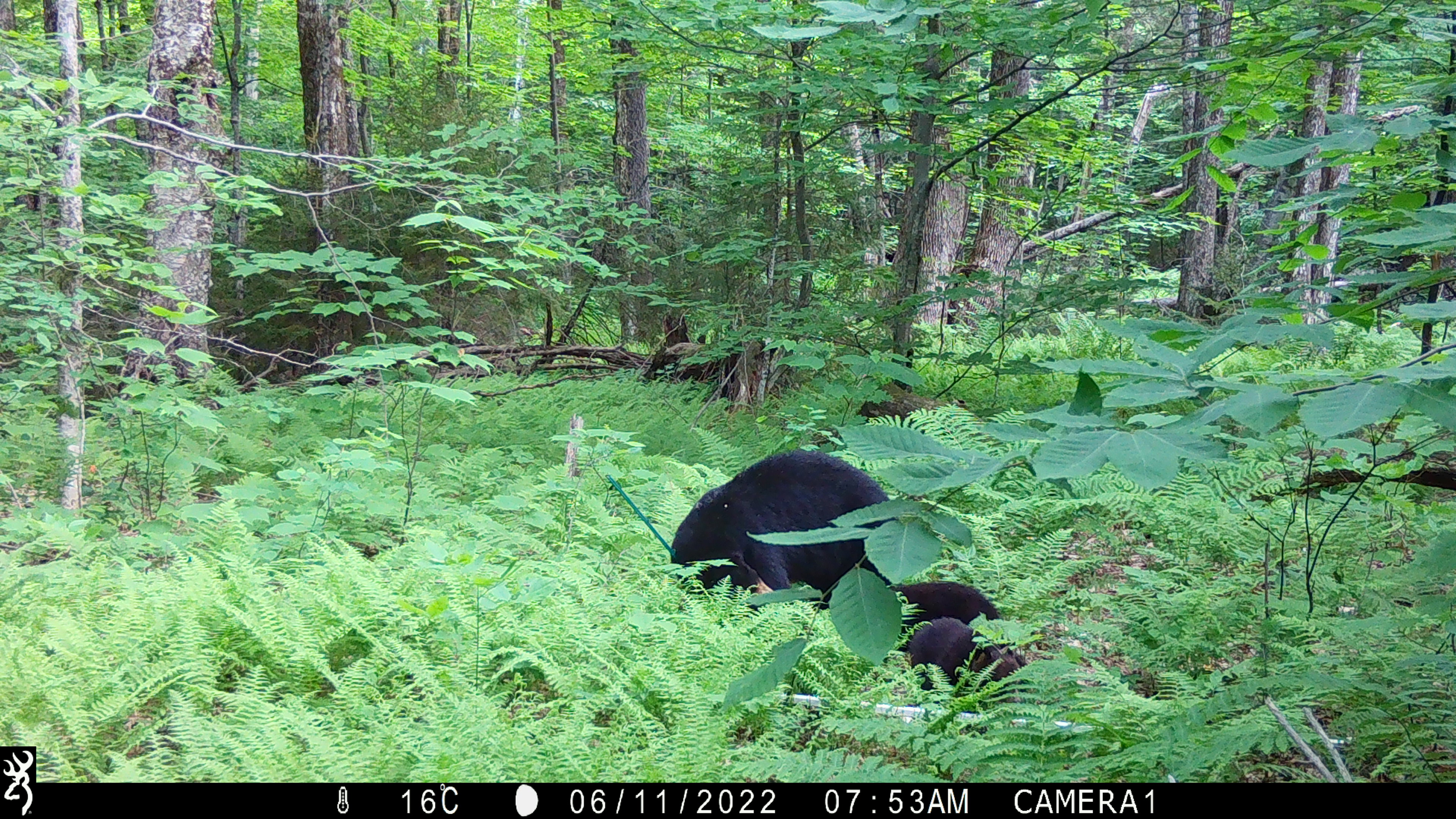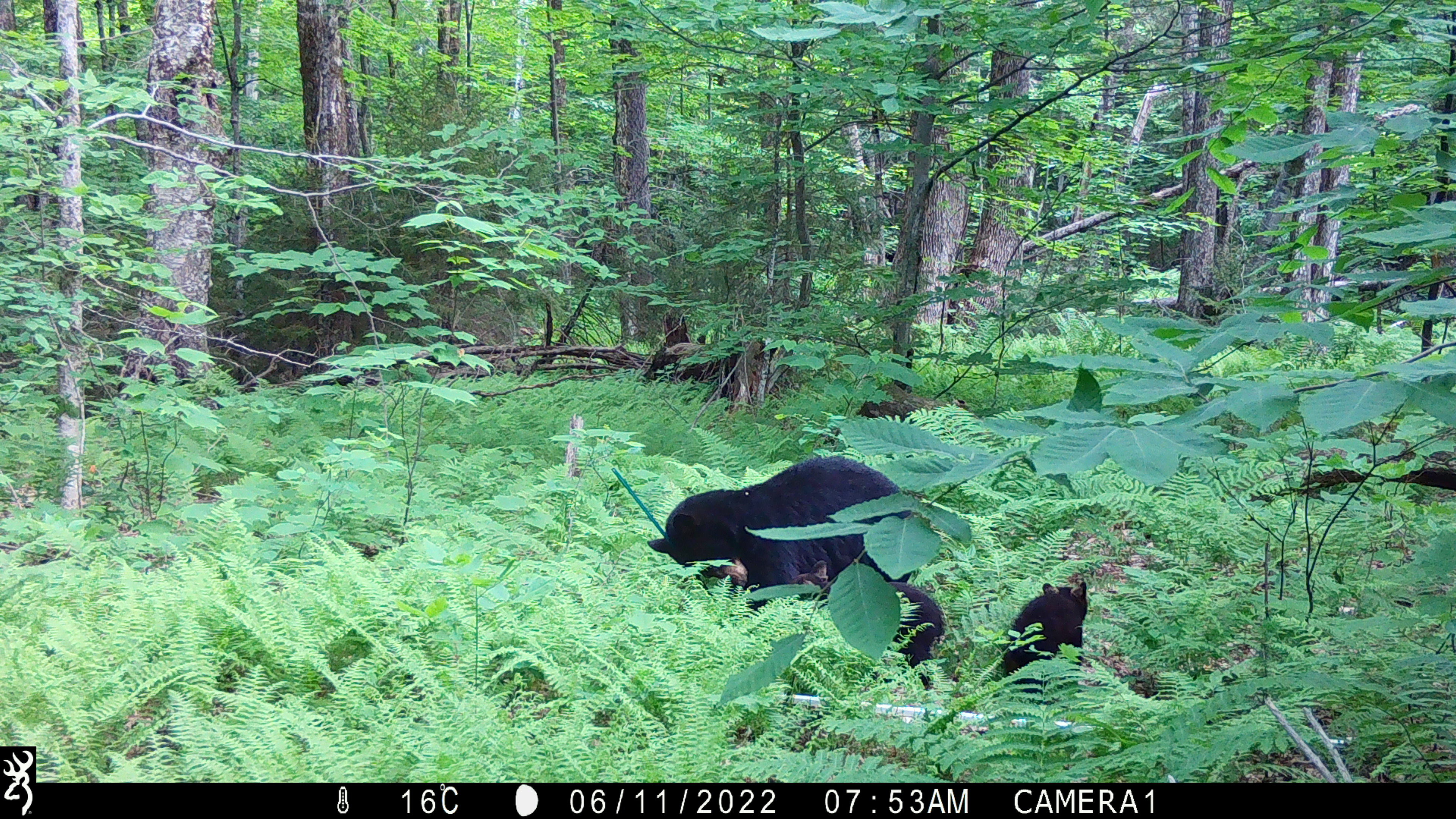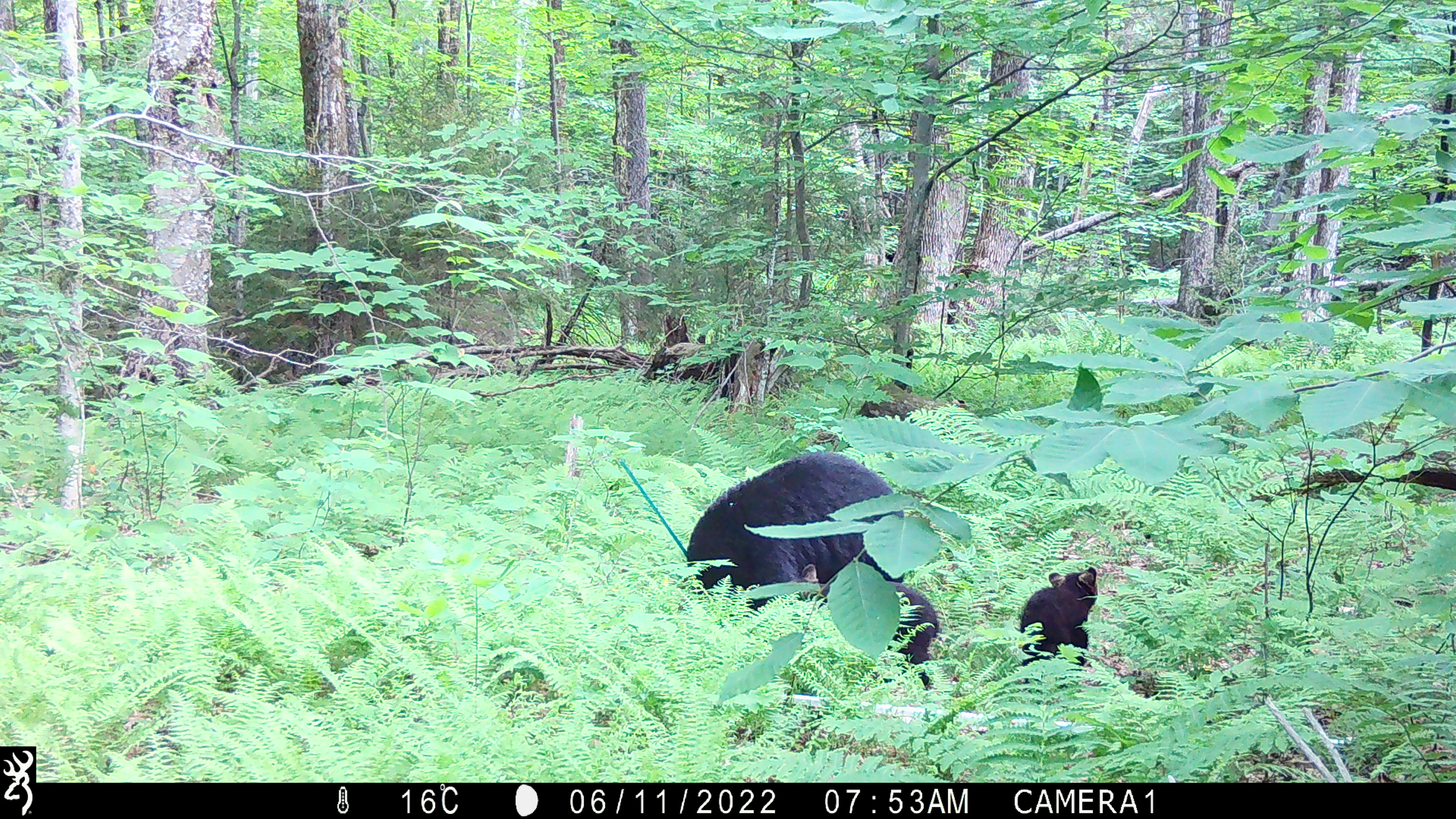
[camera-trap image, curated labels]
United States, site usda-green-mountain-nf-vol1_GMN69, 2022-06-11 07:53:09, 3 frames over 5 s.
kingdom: Animalia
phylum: Chordata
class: Mammalia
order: Carnivora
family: Ursidae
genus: Ursus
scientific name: Ursus americanus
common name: black bear